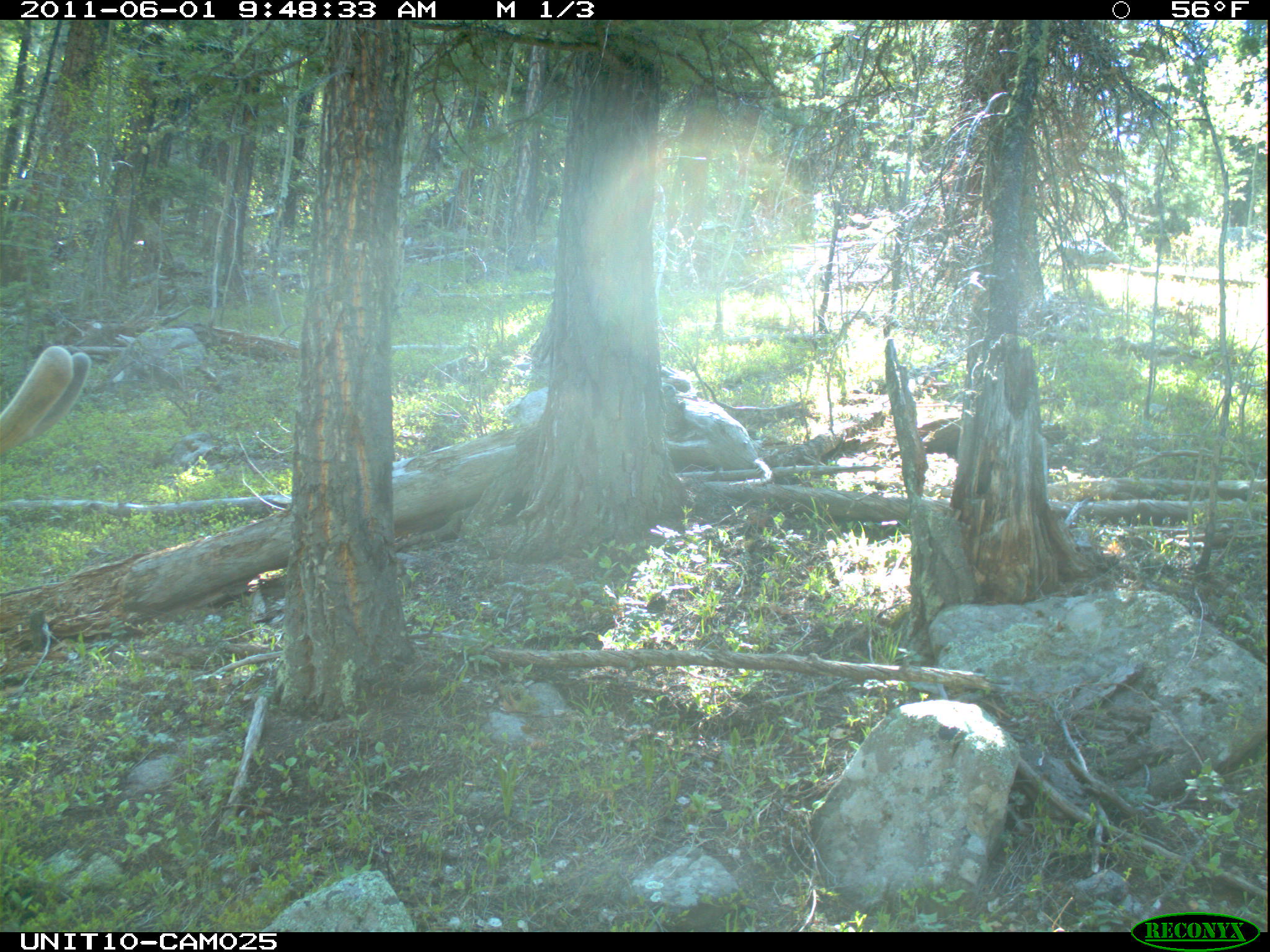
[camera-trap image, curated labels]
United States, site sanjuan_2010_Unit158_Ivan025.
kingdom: Animalia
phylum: Chordata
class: Mammalia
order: Artiodactyla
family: Cervidae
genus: Cervus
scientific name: Cervus elaphus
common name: red deer